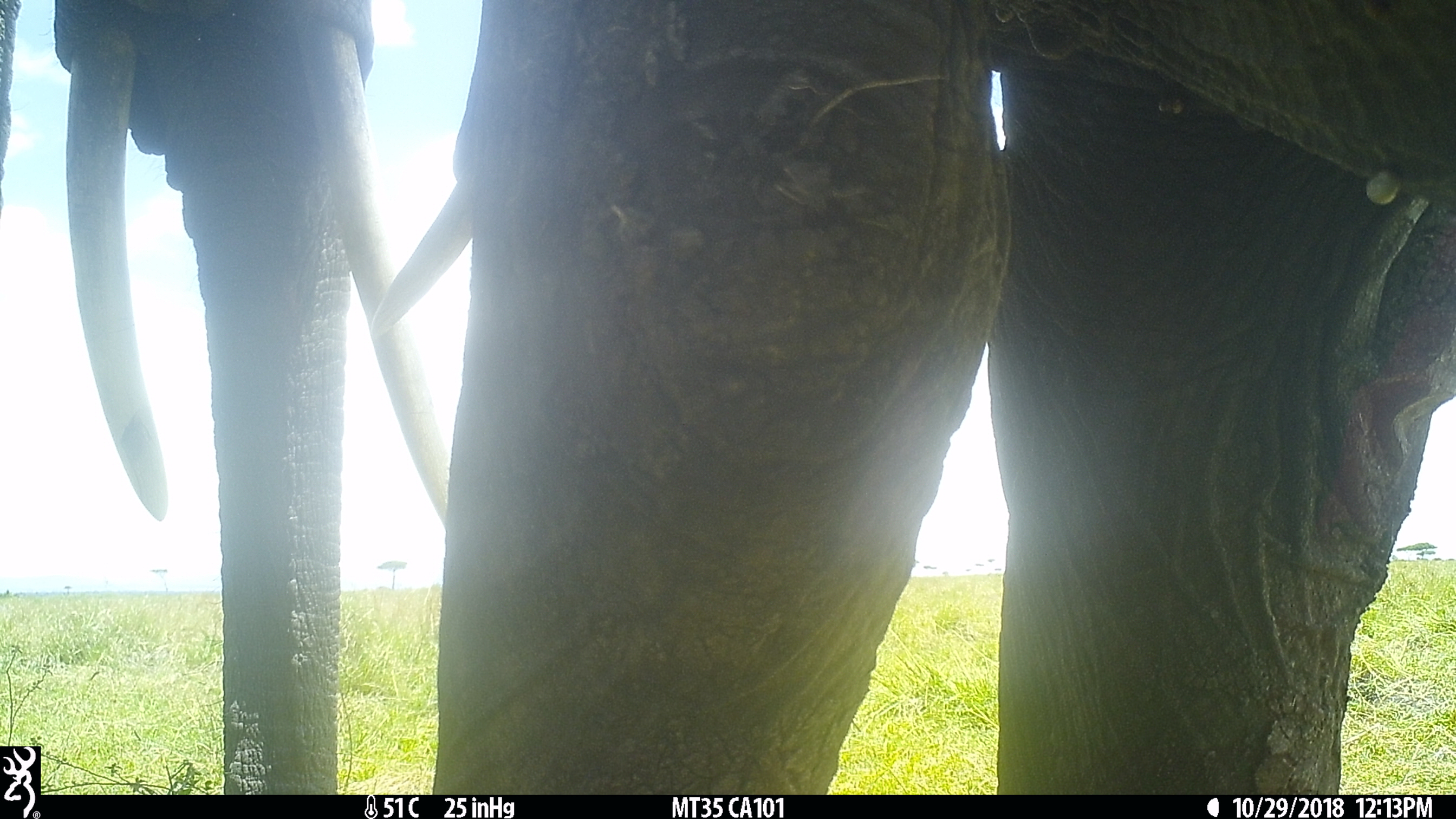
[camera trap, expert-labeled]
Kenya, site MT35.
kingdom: Animalia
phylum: Chordata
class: Mammalia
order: Proboscidea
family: Elephantidae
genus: Loxodonta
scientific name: Loxodonta africana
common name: elephant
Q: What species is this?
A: Elephant (Loxodonta africana).